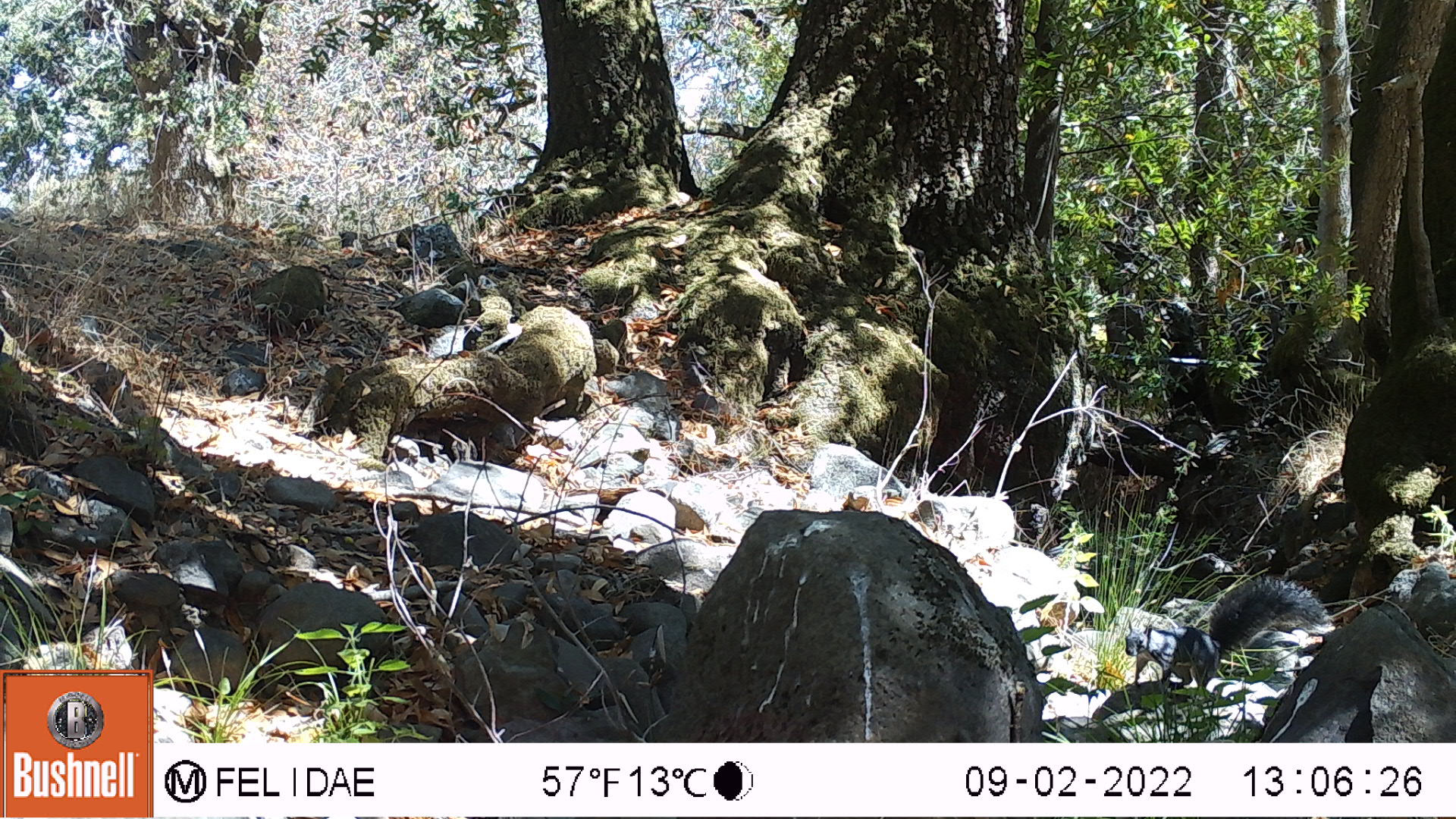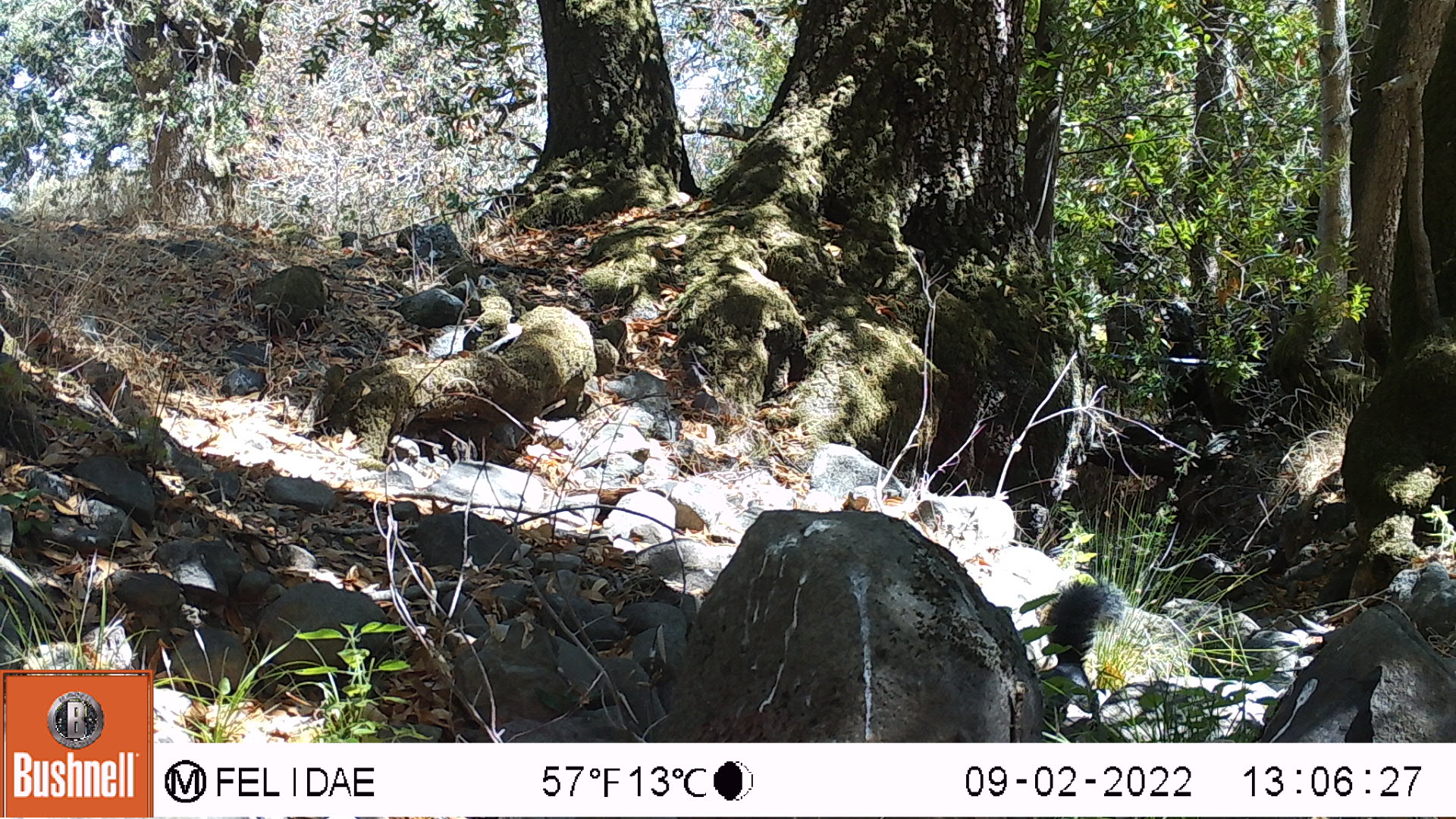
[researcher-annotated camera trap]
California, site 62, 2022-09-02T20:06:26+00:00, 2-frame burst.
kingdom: Animalia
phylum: Chordata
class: Mammalia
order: Rodentia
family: Sciuridae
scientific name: Sciuridae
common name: squirrel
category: unknown squirrel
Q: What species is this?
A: Unknown squirrel (squirrel) (Sciuridae).